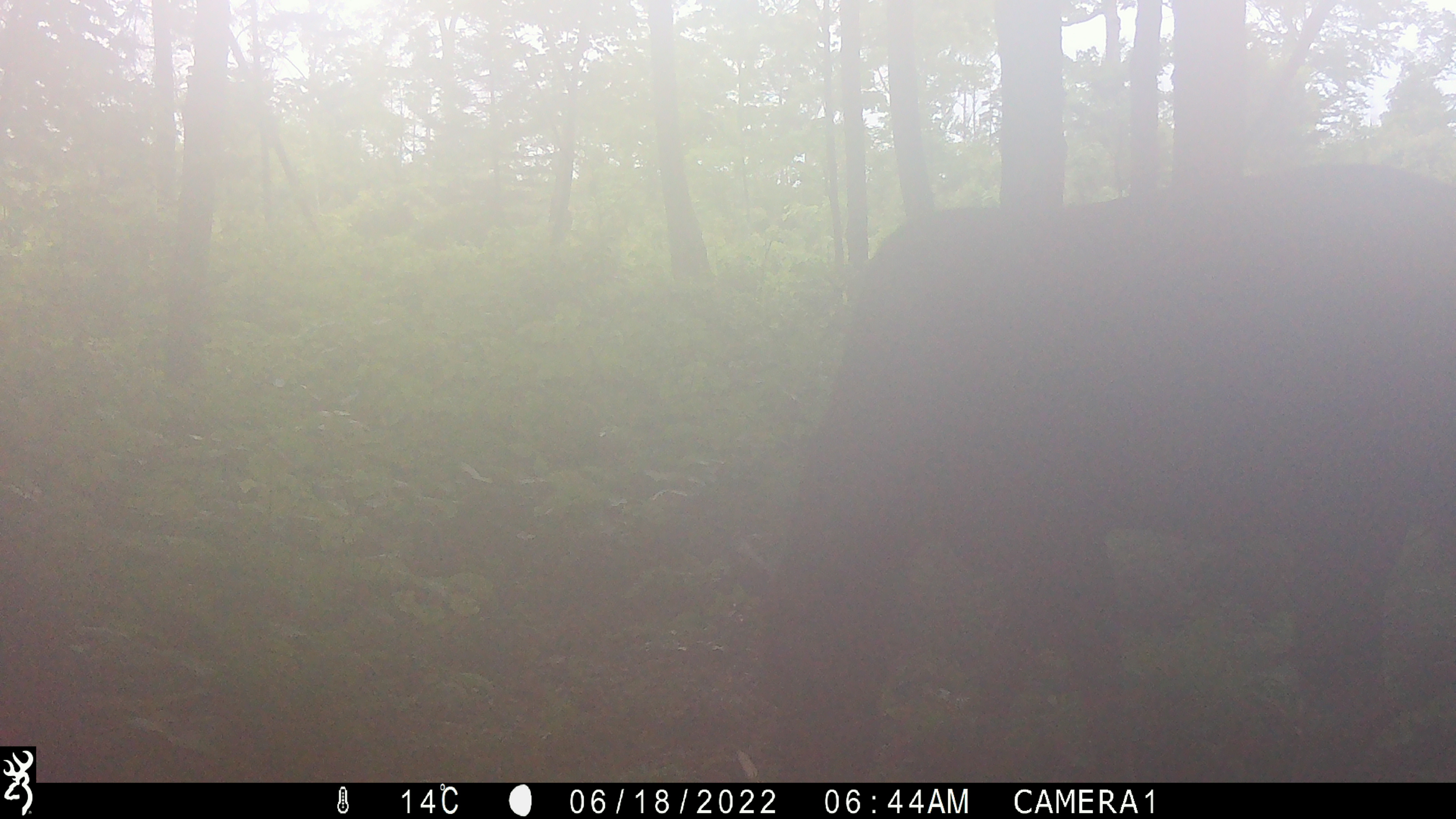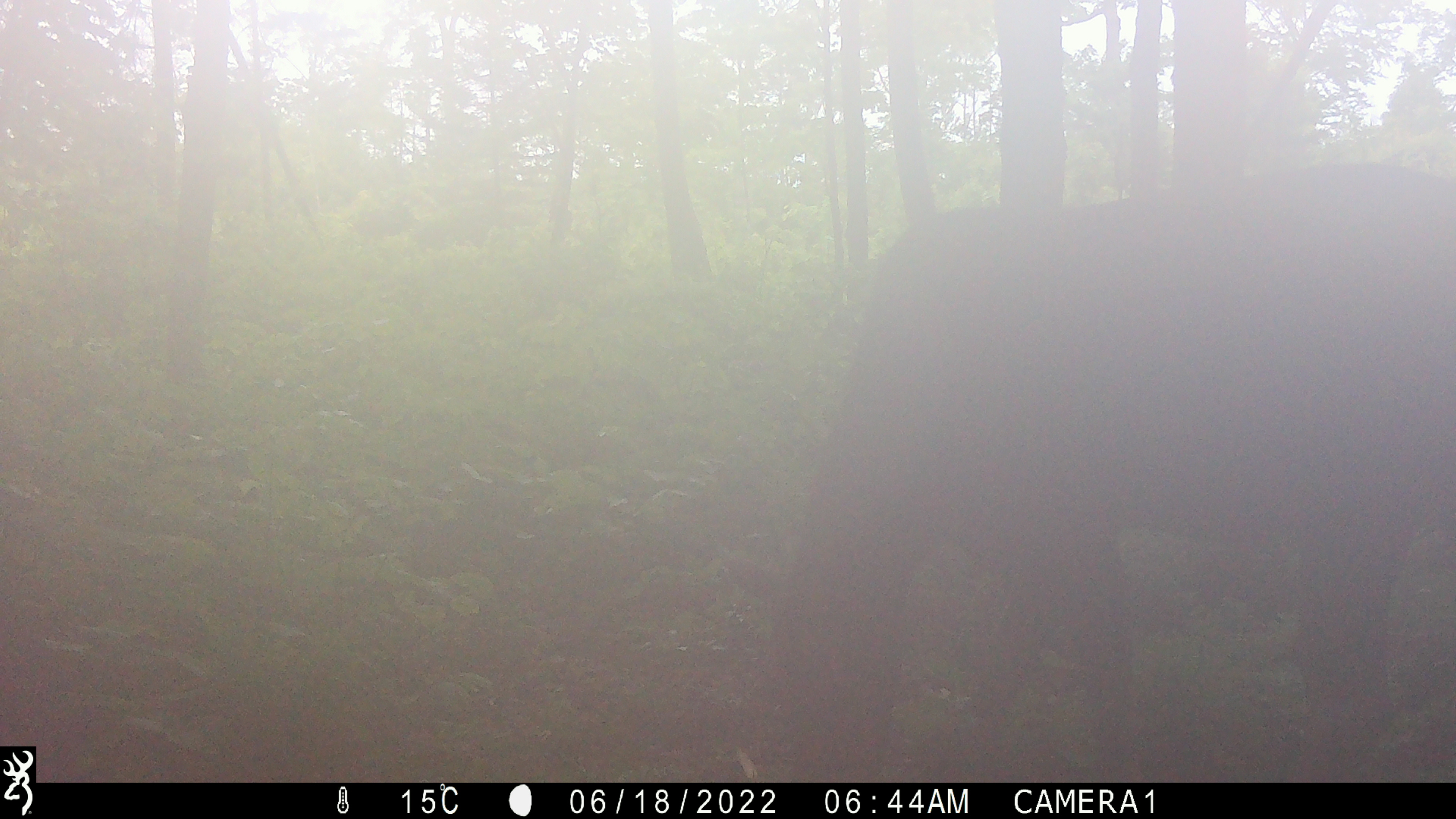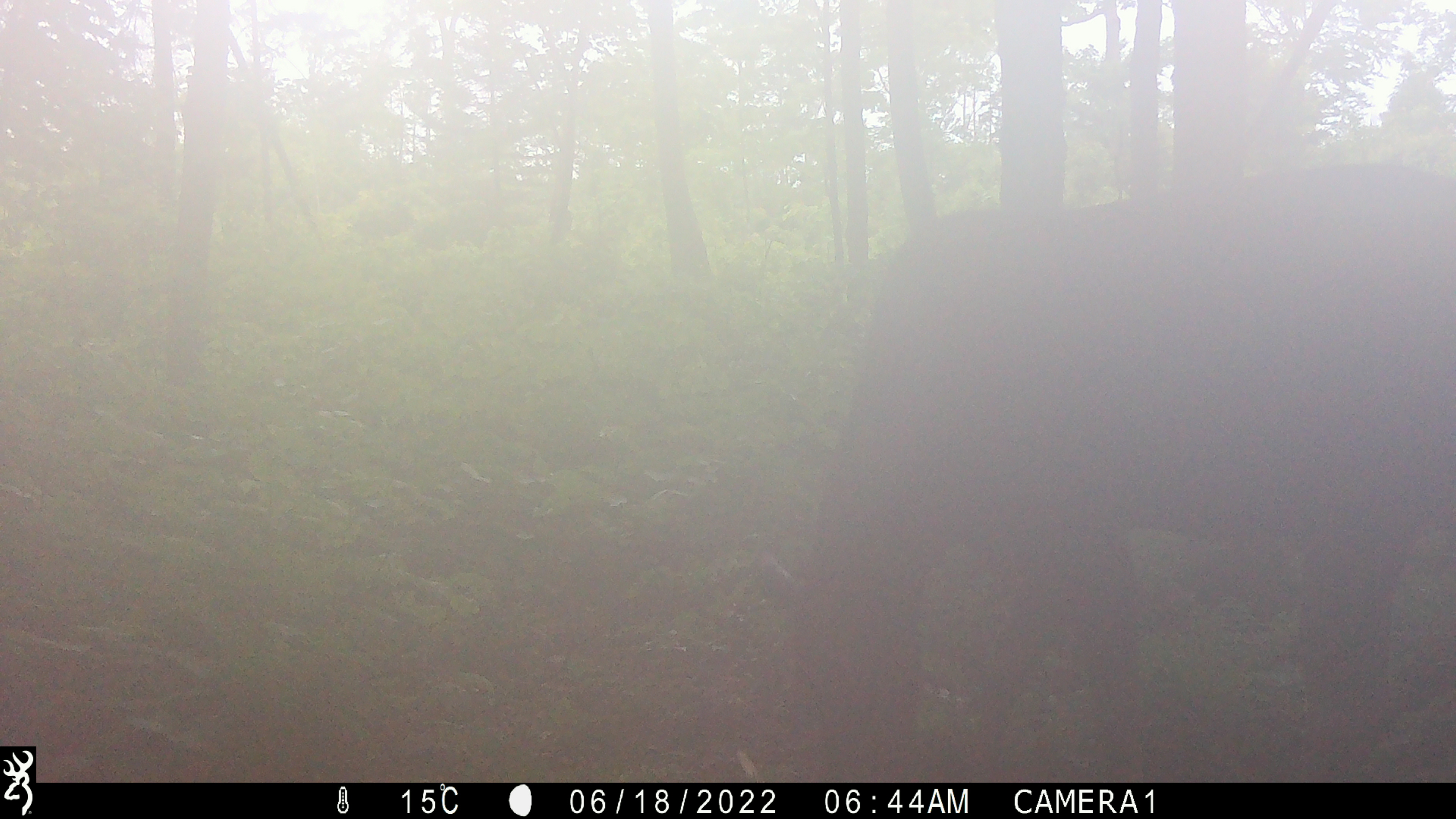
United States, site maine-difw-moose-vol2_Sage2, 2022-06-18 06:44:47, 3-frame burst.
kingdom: Animalia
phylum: Chordata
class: Mammalia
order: Artiodactyla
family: Cervidae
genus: Alces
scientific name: Alces alces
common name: moose